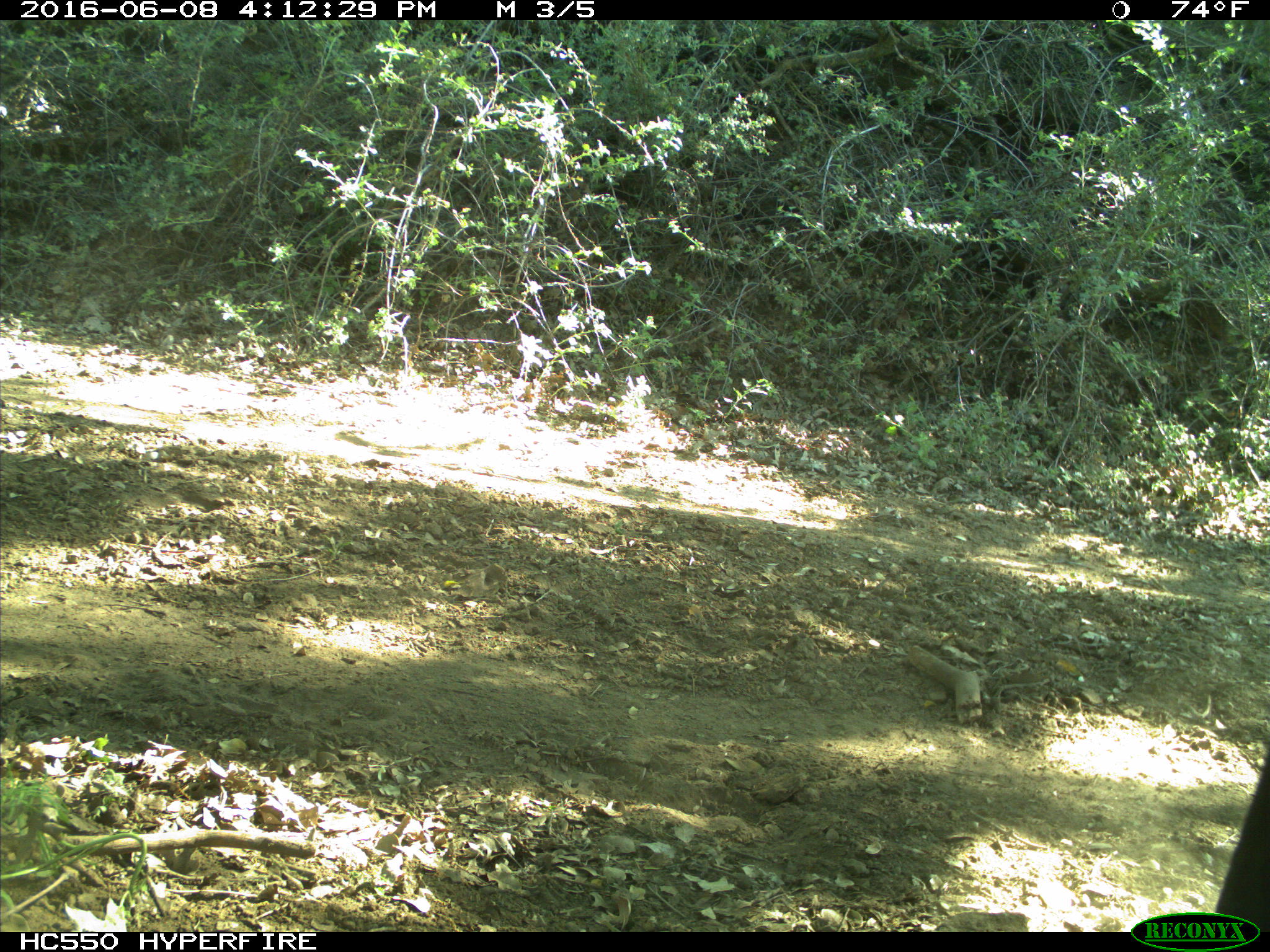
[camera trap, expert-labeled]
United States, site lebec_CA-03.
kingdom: Animalia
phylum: Chordata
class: Mammalia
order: Artiodactyla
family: Bovidae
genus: Bos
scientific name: Bos taurus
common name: domestic cow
Bos taurus (domestic cow).